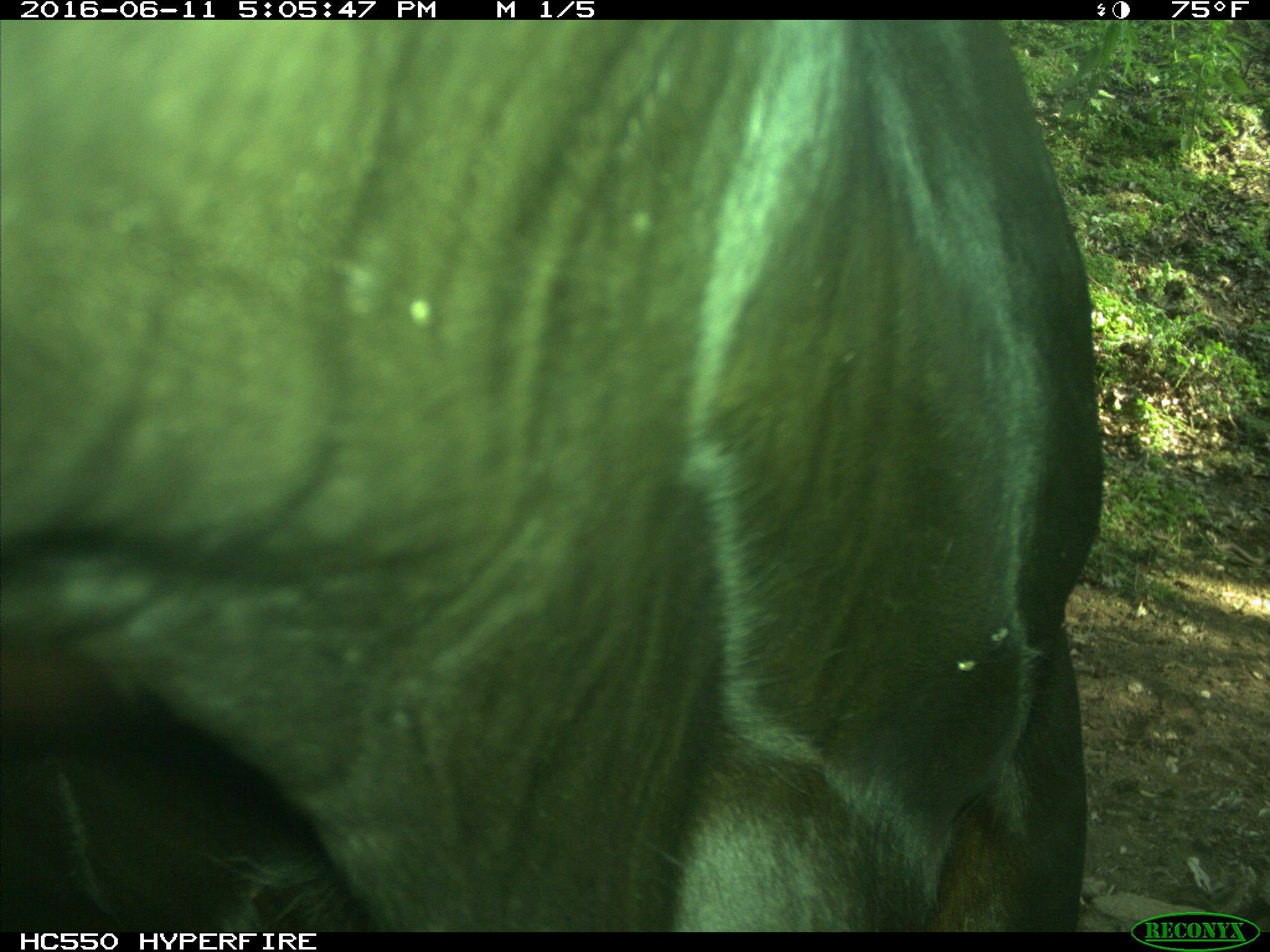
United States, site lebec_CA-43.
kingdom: Animalia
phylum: Chordata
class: Mammalia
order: Artiodactyla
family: Bovidae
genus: Bos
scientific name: Bos taurus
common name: domestic cow